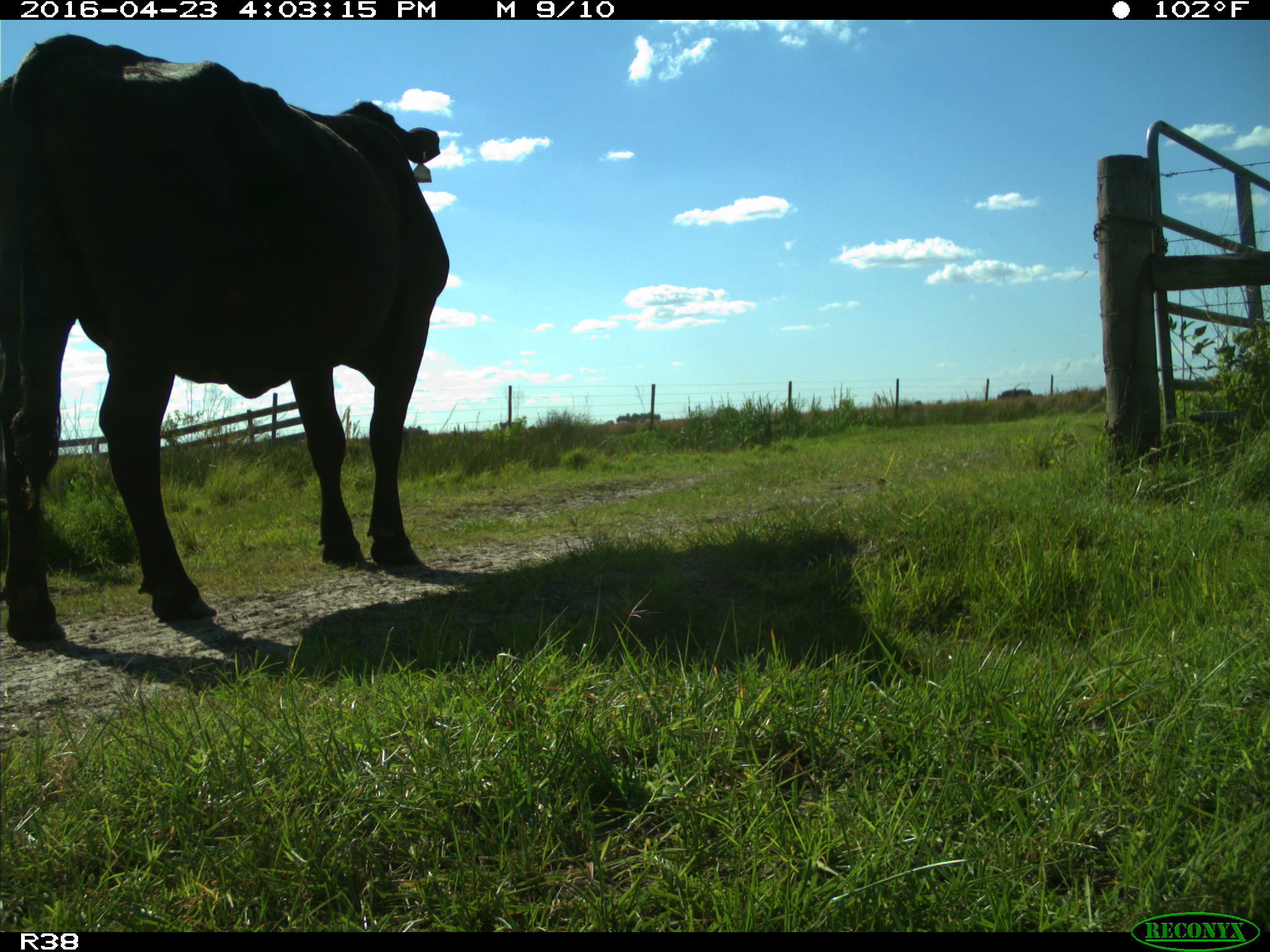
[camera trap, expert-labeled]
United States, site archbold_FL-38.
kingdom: Animalia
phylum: Chordata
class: Mammalia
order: Artiodactyla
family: Bovidae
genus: Bos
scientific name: Bos taurus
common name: domestic cow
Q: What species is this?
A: Bos taurus (domestic cow).